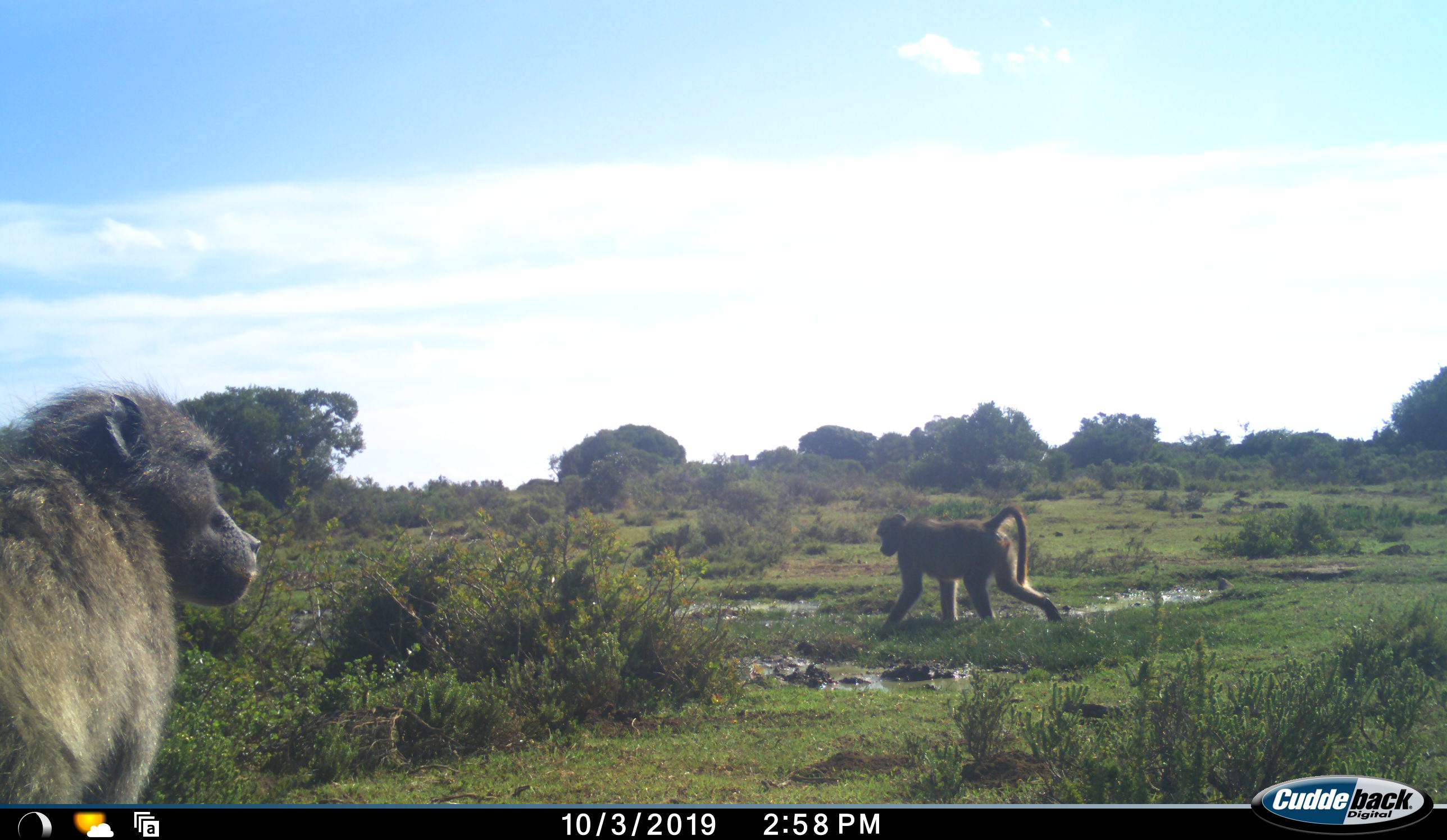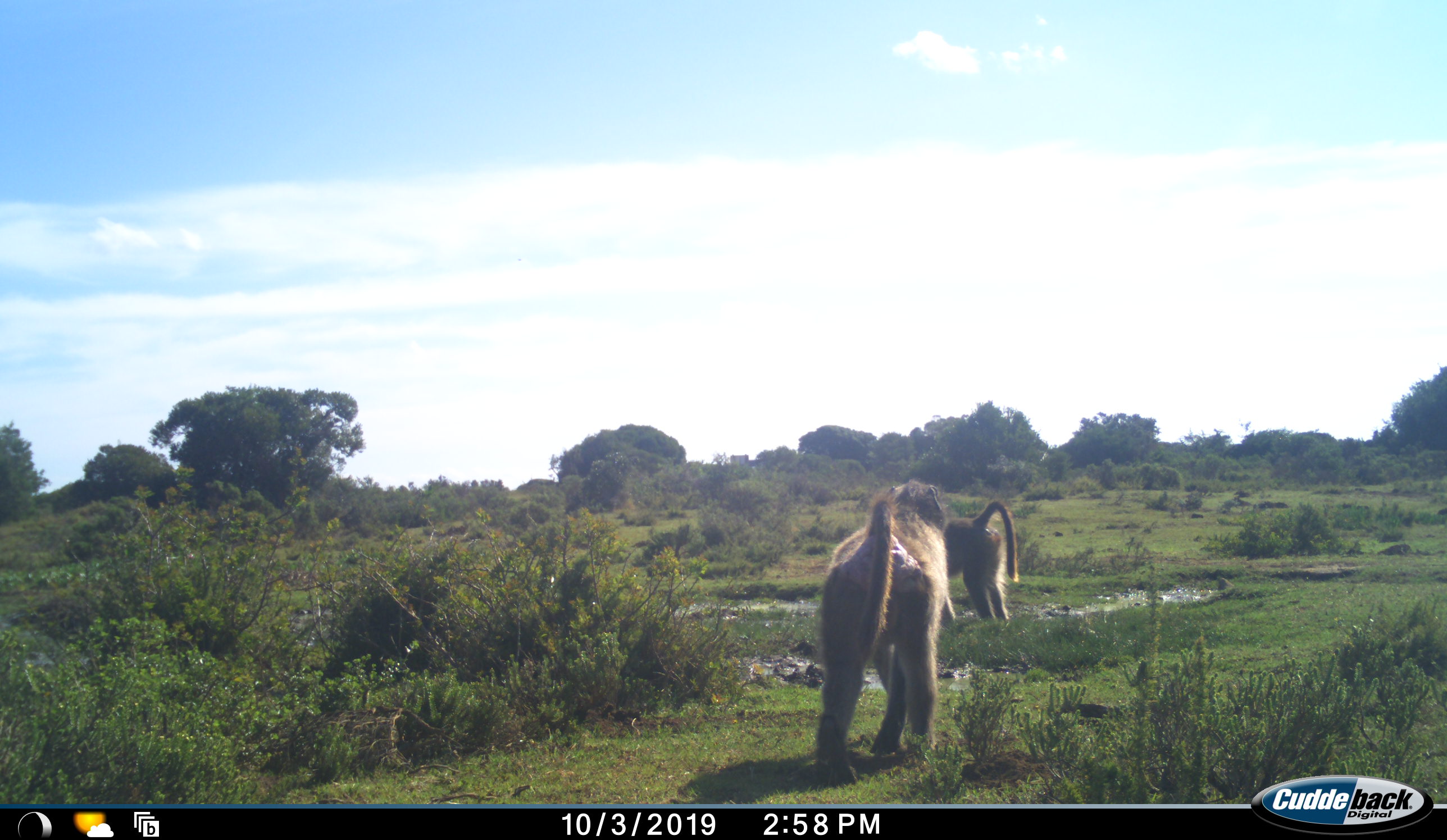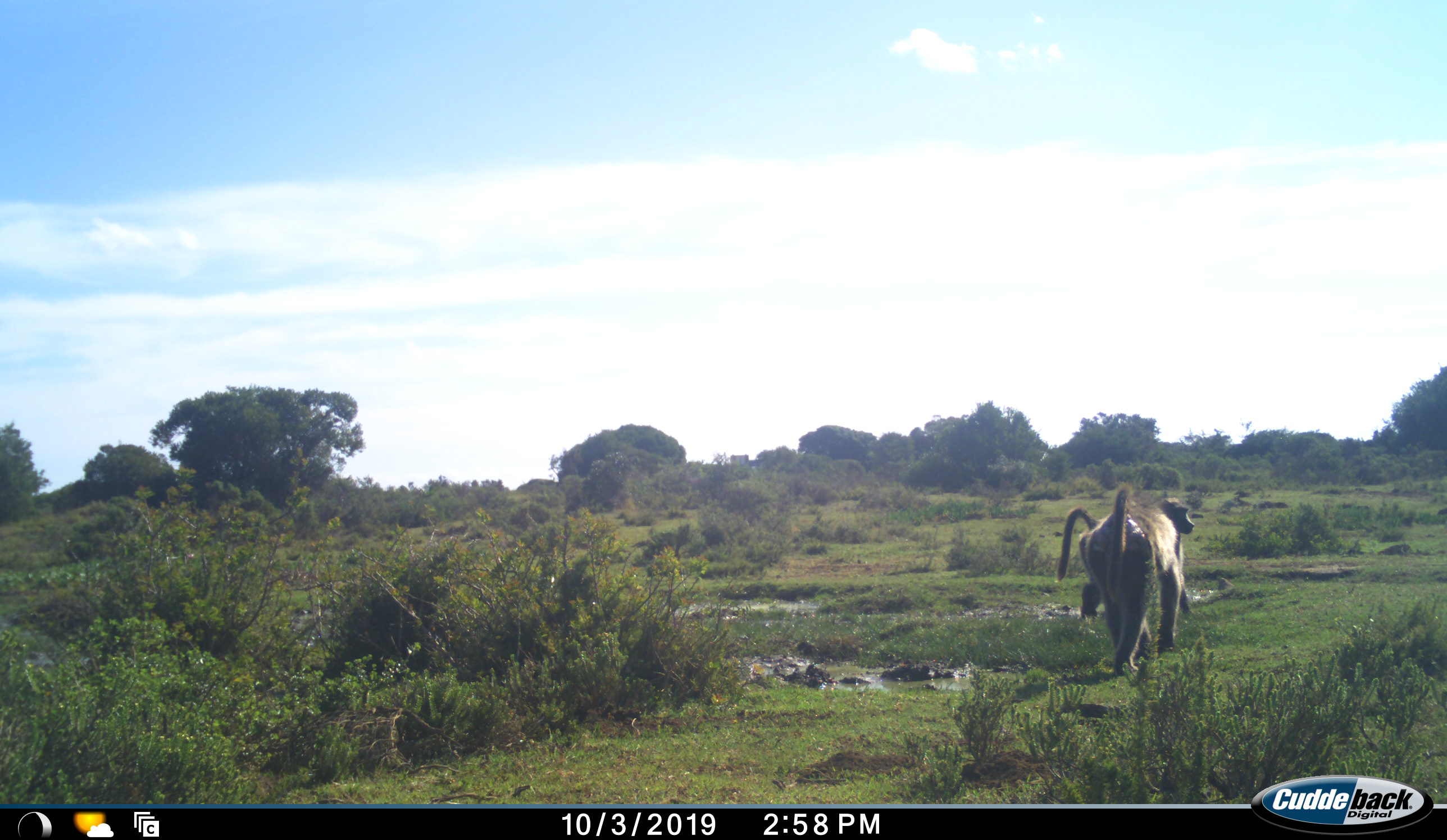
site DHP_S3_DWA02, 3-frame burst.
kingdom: Animalia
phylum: Chordata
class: Mammalia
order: Primates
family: Cercopithecidae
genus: Papio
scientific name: Papio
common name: baboon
Baboon (Papio), count 2. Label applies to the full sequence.